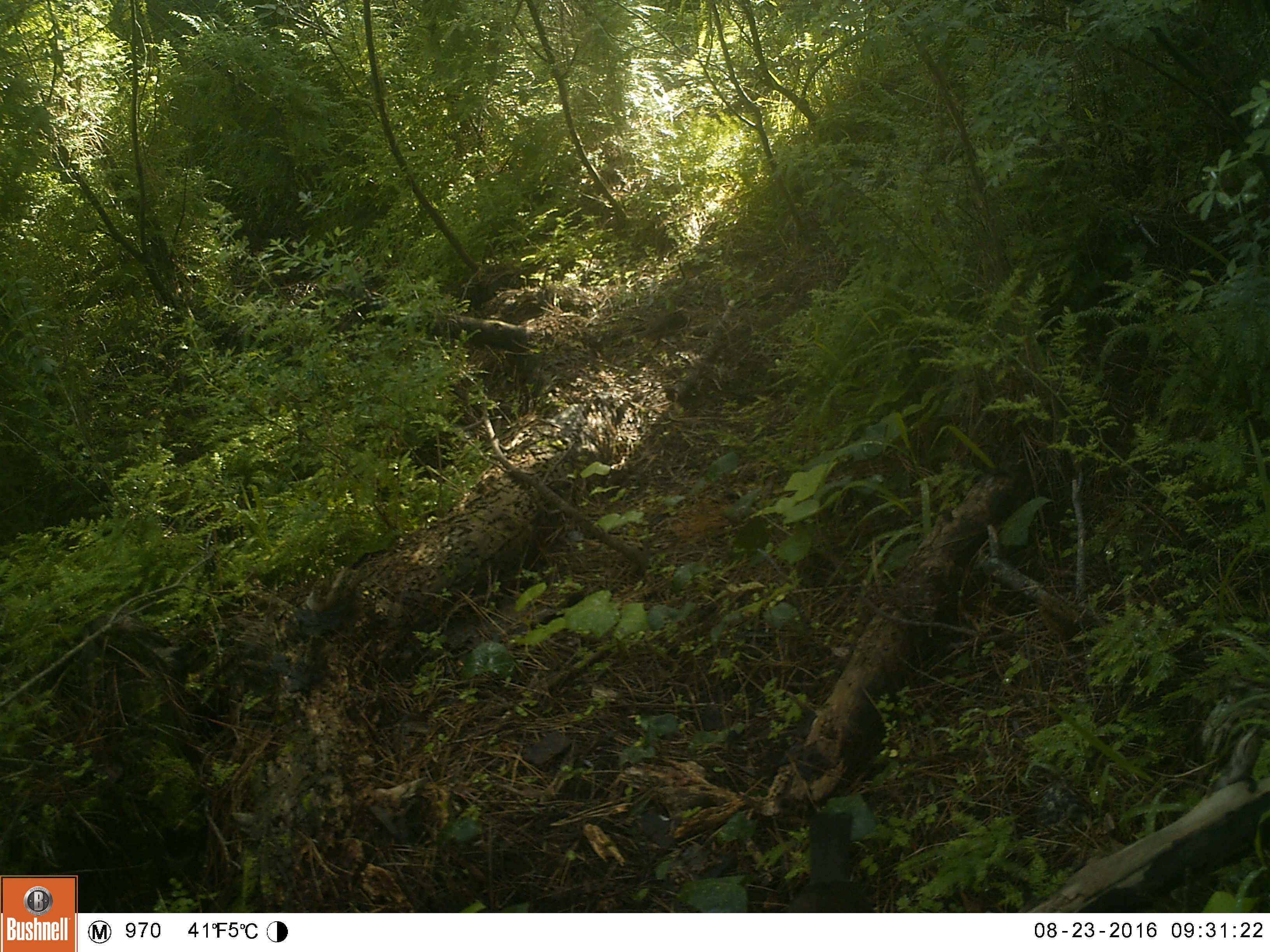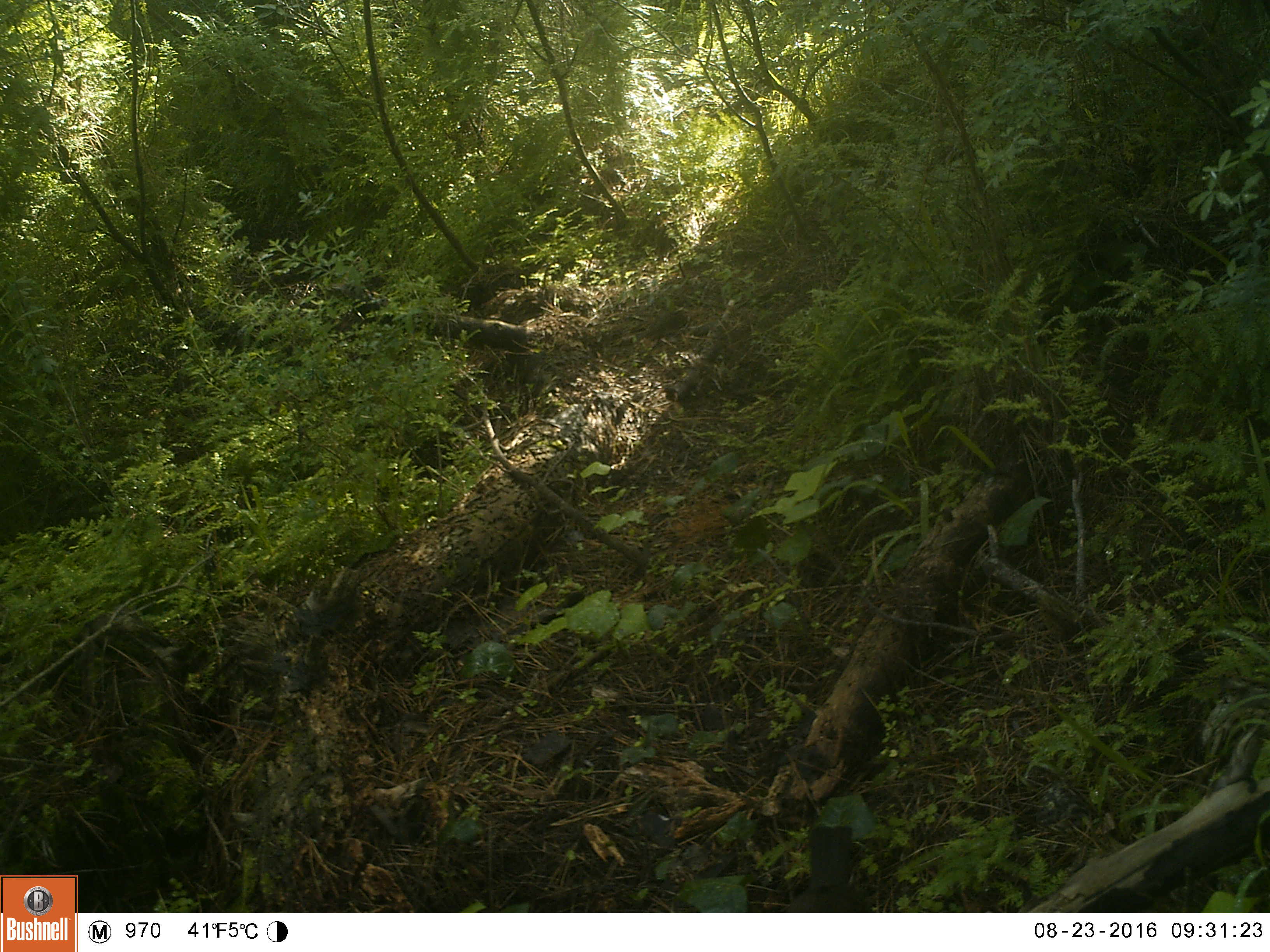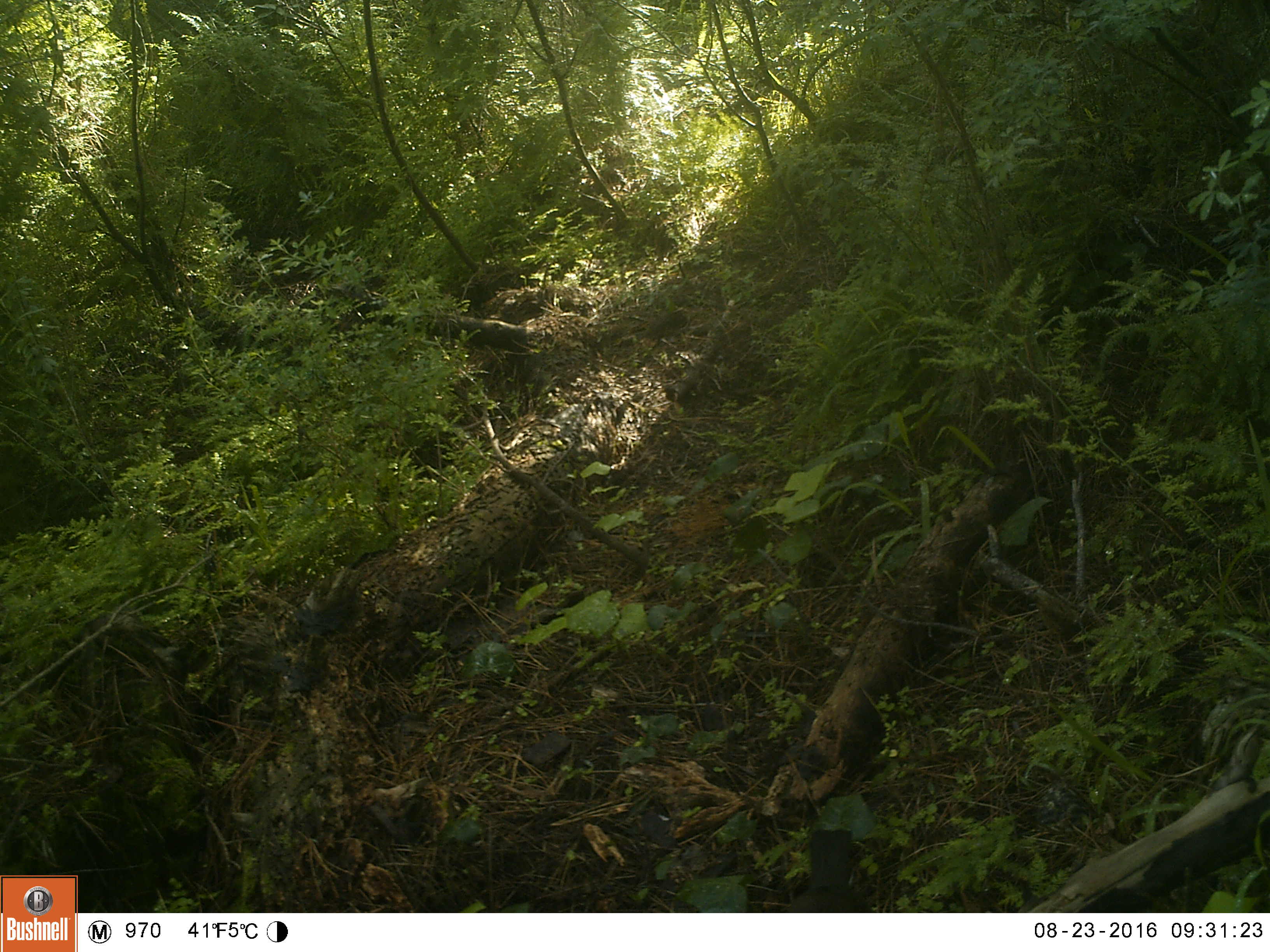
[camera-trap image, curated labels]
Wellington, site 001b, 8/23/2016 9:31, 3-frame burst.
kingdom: Animalia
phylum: Chordata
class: Aves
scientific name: Aves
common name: bird